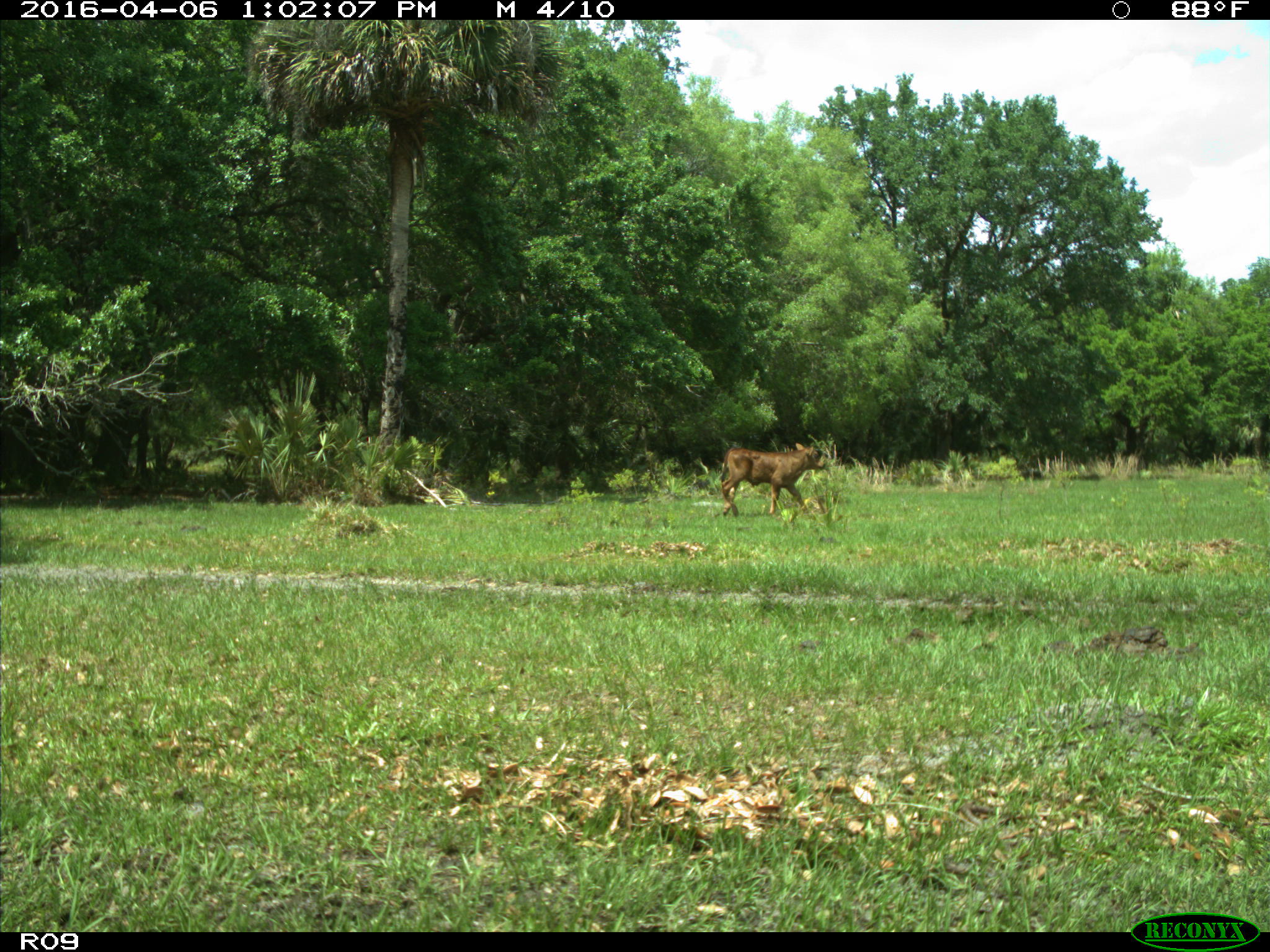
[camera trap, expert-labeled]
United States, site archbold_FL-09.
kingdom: Animalia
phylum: Chordata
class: Mammalia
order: Artiodactyla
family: Bovidae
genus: Bos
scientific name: Bos taurus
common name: domestic cow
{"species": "Bos taurus (domestic cow)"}